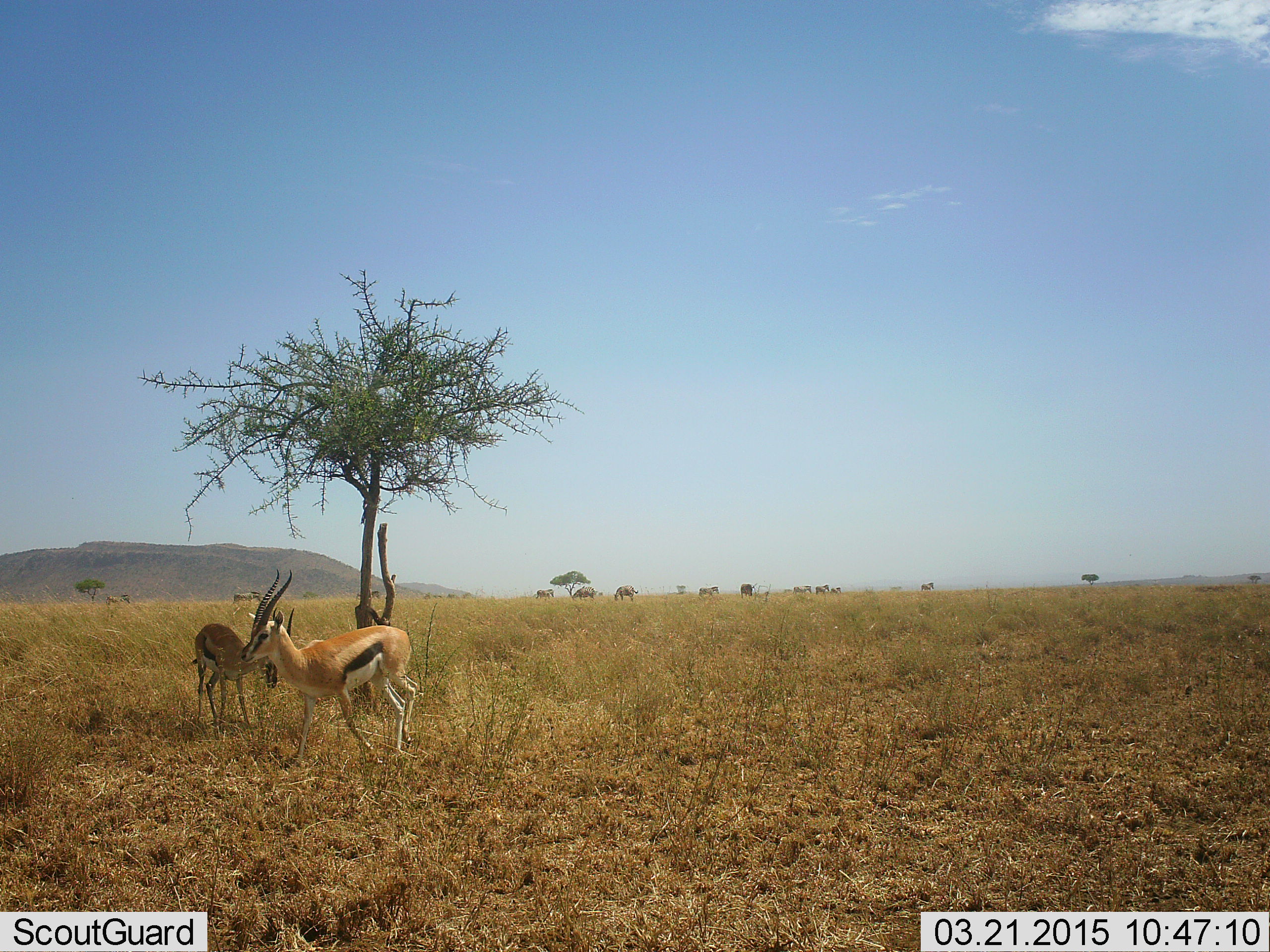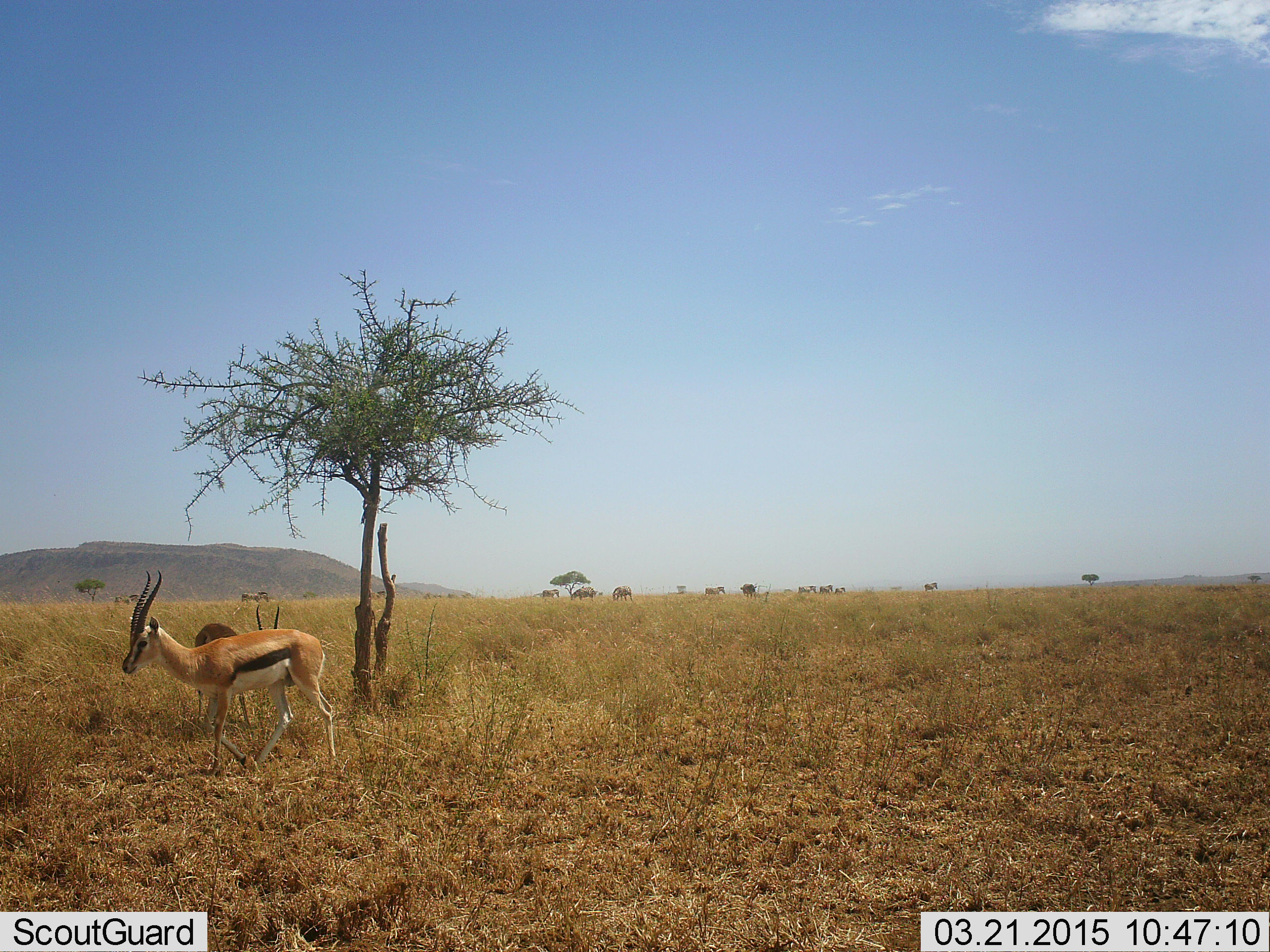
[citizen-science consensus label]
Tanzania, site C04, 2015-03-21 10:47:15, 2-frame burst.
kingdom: Animalia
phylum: Chordata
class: Mammalia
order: Artiodactyla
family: Bovidae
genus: Eudorcas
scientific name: Eudorcas thomsonii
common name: thomson's gazelle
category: gazellethomsons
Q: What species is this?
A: Gazellethomsons (thomson's gazelle) (Eudorcas thomsonii).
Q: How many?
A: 2.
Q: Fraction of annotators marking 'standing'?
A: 82%.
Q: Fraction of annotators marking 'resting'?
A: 0%.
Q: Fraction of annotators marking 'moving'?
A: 73%.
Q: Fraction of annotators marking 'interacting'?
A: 0%.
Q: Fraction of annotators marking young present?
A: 0%.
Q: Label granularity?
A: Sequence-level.